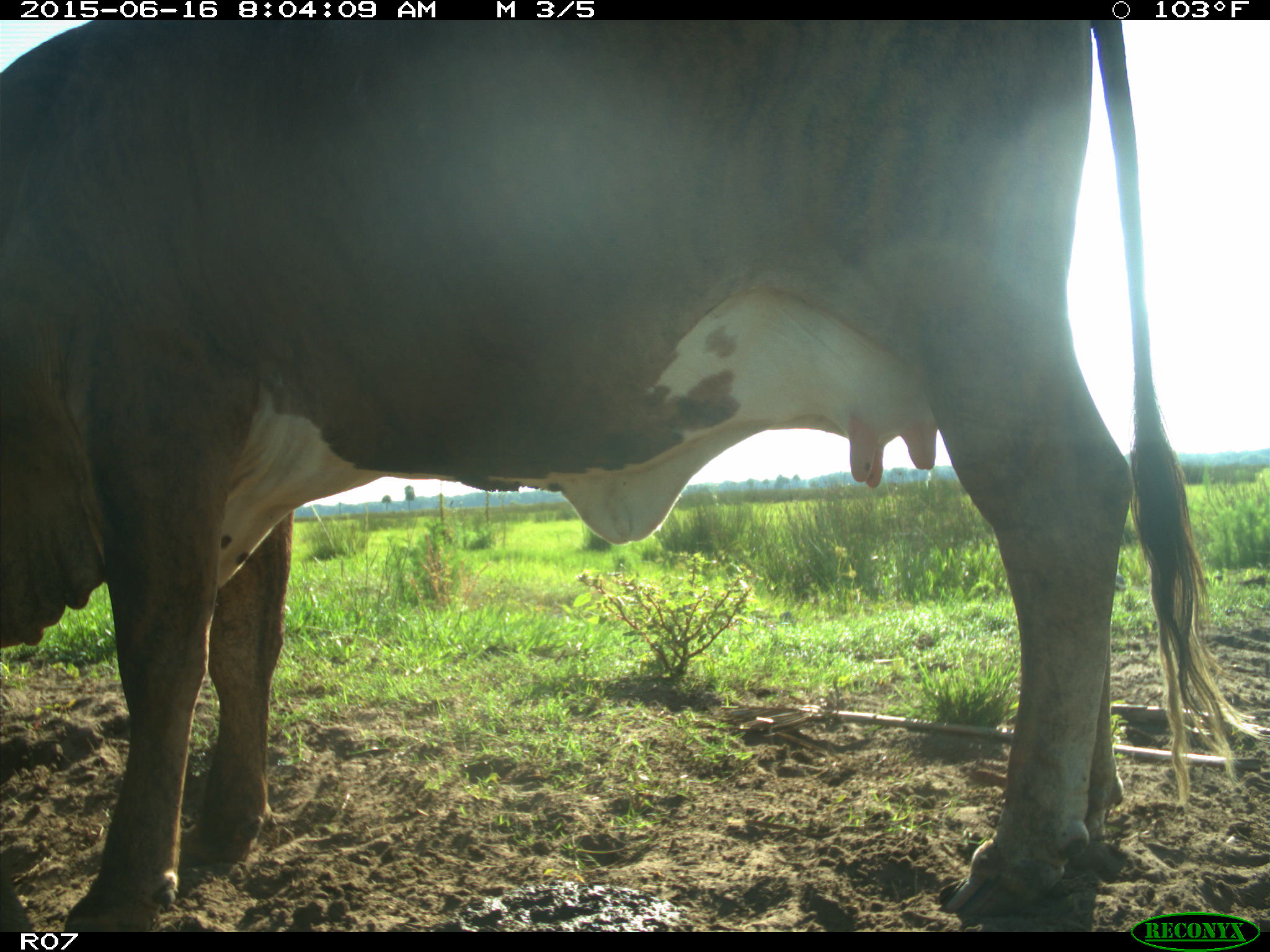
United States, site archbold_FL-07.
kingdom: Animalia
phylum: Chordata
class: Mammalia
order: Artiodactyla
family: Bovidae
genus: Bos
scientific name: Bos taurus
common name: domestic cow